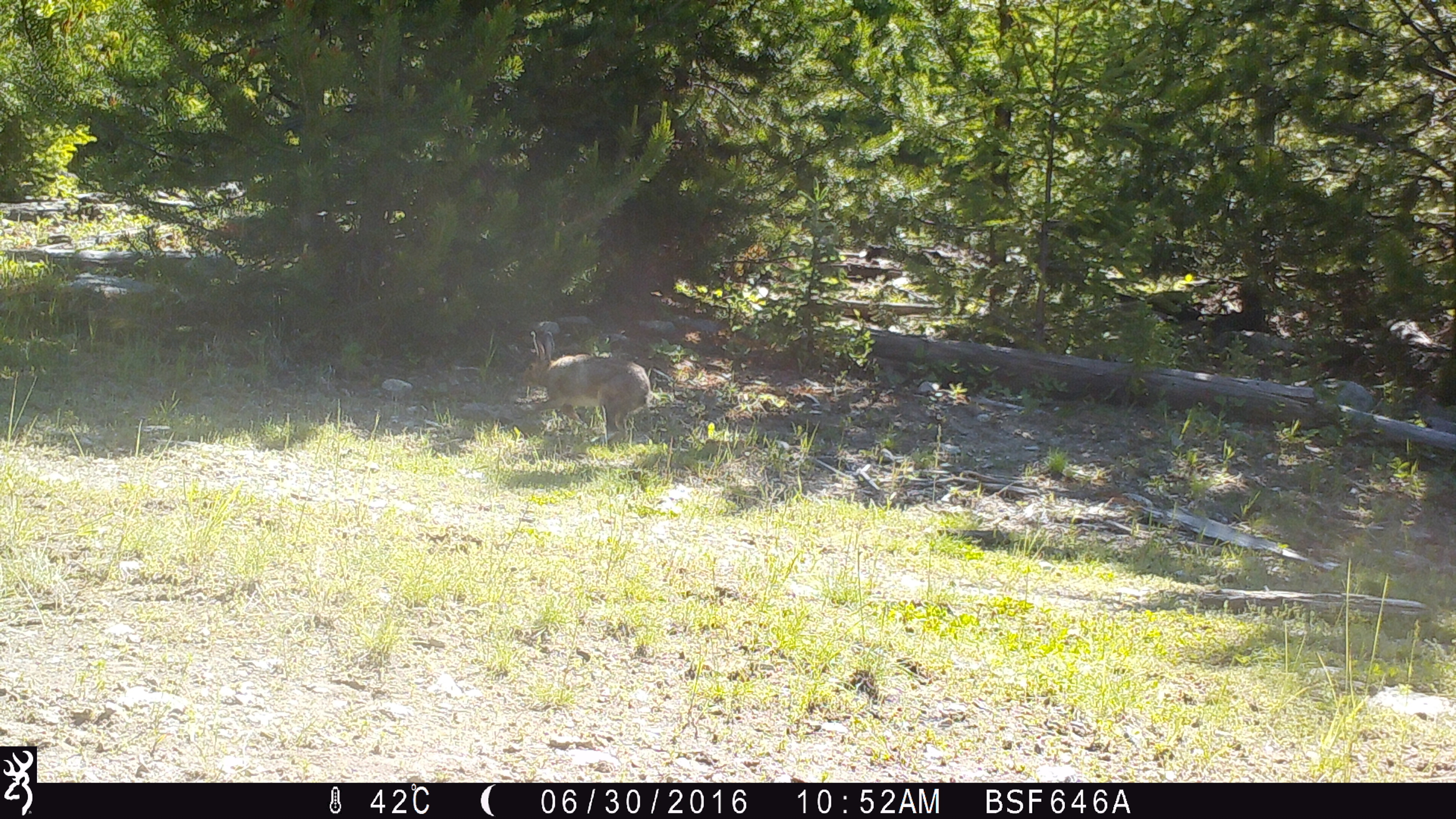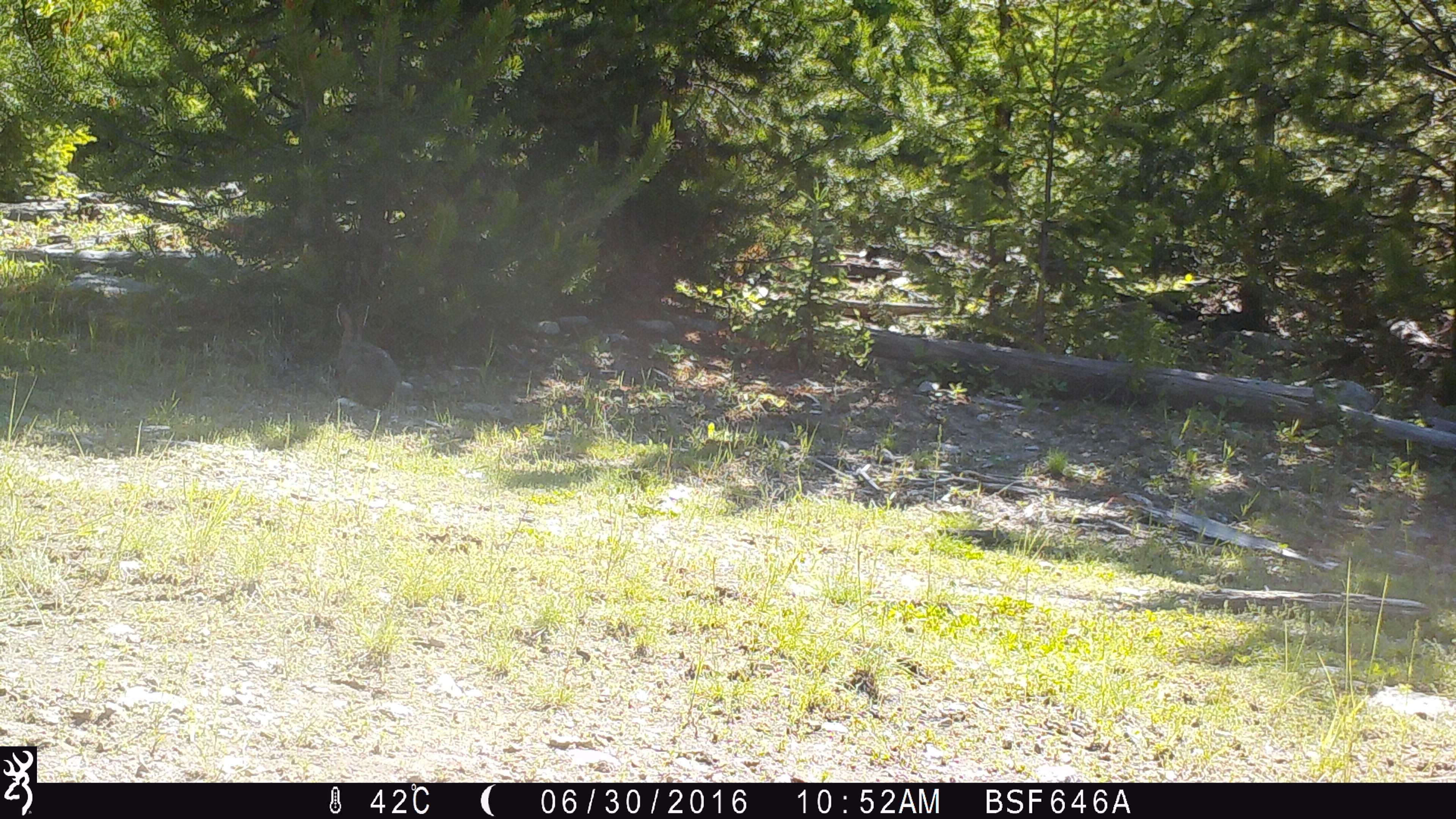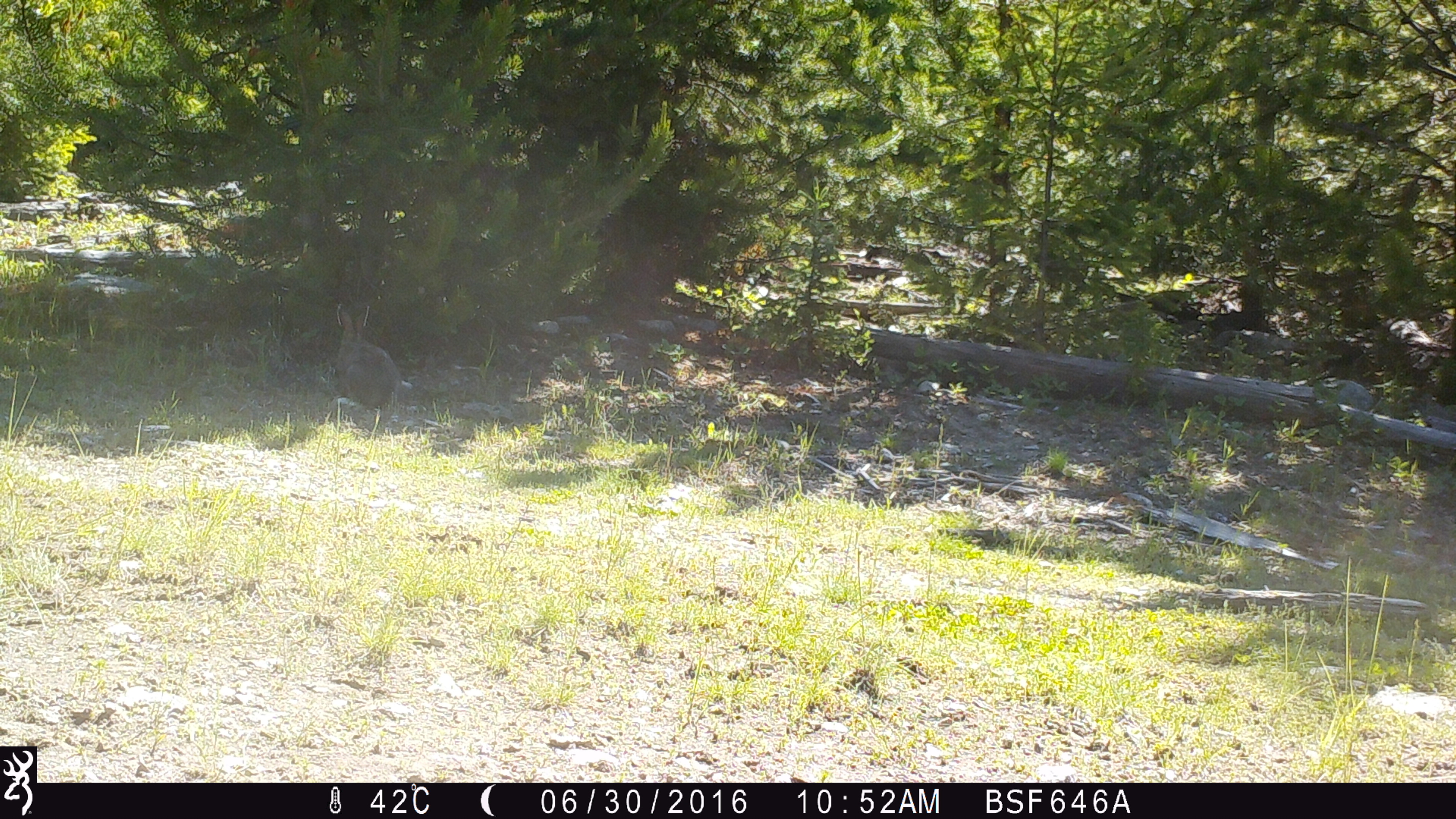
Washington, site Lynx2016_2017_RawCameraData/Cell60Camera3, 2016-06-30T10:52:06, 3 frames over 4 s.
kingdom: Animalia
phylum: Chordata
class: Mammalia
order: Lagomorpha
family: Leporidae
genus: Lepus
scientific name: Lepus americanus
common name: snowshoe hare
Lepus americanus (snowshoe hare). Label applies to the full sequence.